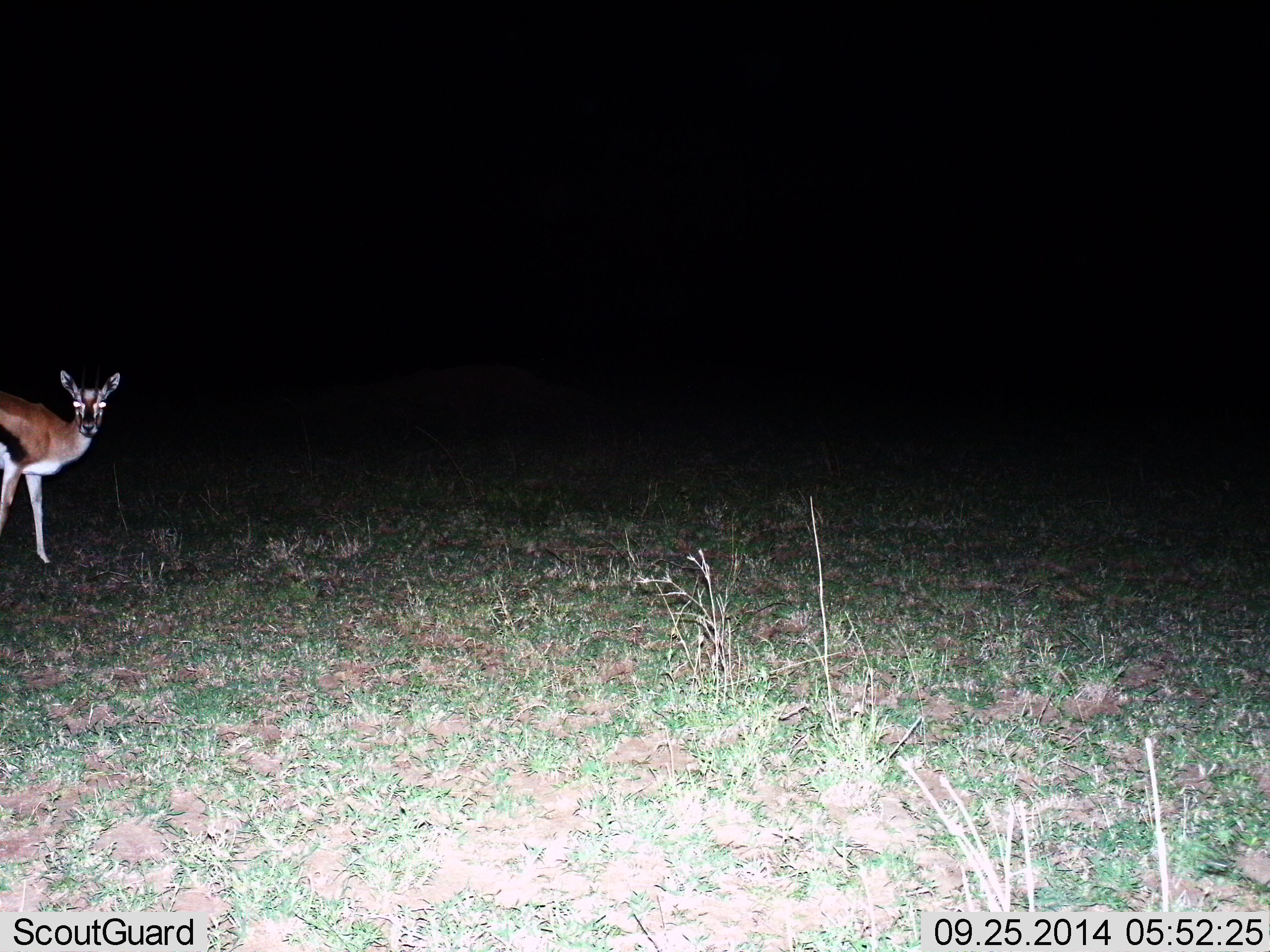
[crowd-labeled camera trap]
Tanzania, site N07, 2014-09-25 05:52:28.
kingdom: Animalia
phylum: Chordata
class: Mammalia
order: Artiodactyla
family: Bovidae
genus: Eudorcas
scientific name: Eudorcas thomsonii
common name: thomson's gazelle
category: gazellethomsons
Gazellethomsons (thomson's gazelle) (Eudorcas thomsonii), count 1. Behavior (volunteer vote fractions): standing 100%, resting 0%, moving 0%, interacting 0%. Young present (vote fraction): 0%. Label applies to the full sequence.